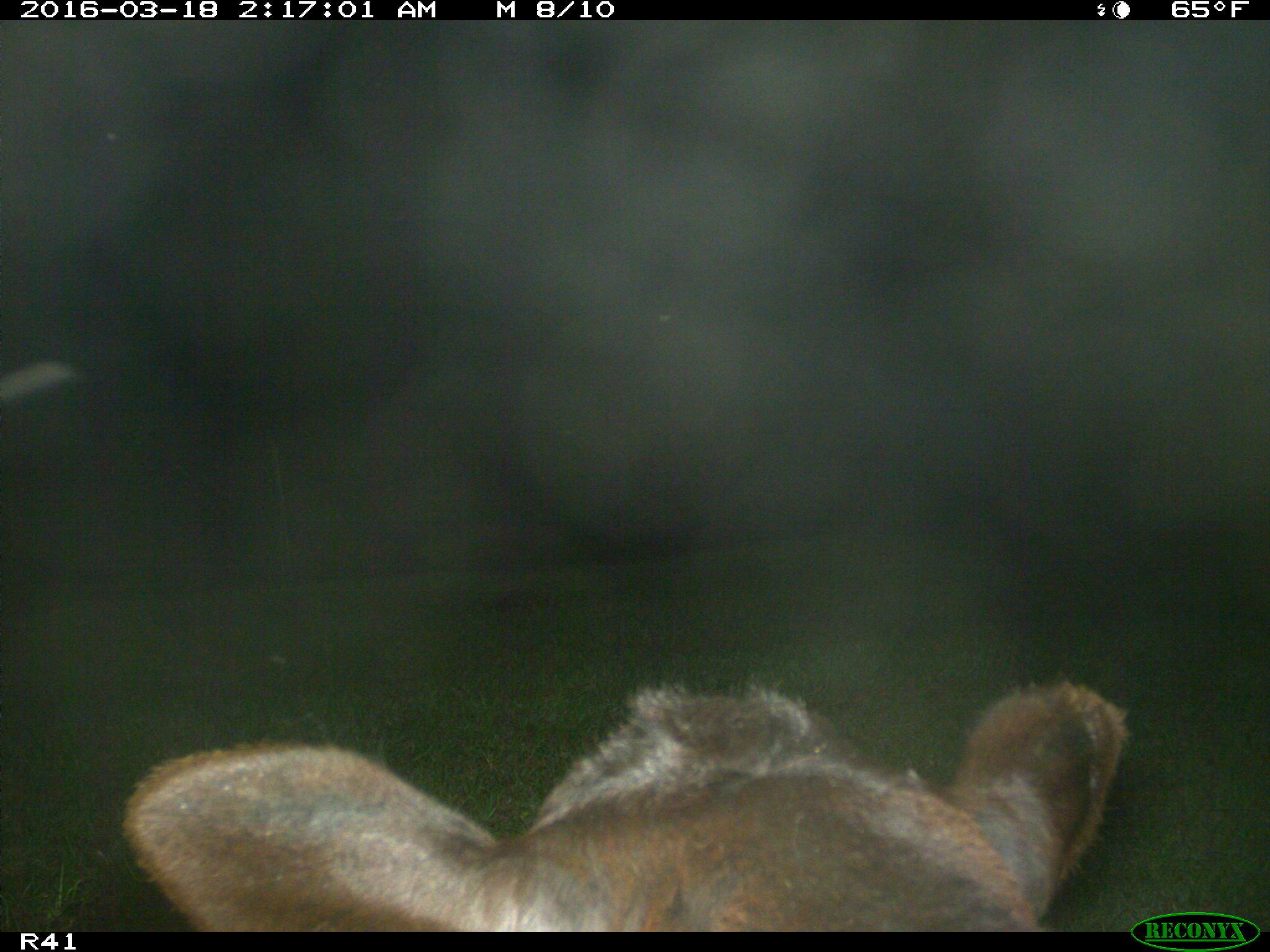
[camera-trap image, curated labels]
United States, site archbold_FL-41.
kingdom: Animalia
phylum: Chordata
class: Mammalia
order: Artiodactyla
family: Bovidae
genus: Bos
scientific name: Bos taurus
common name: domestic cow